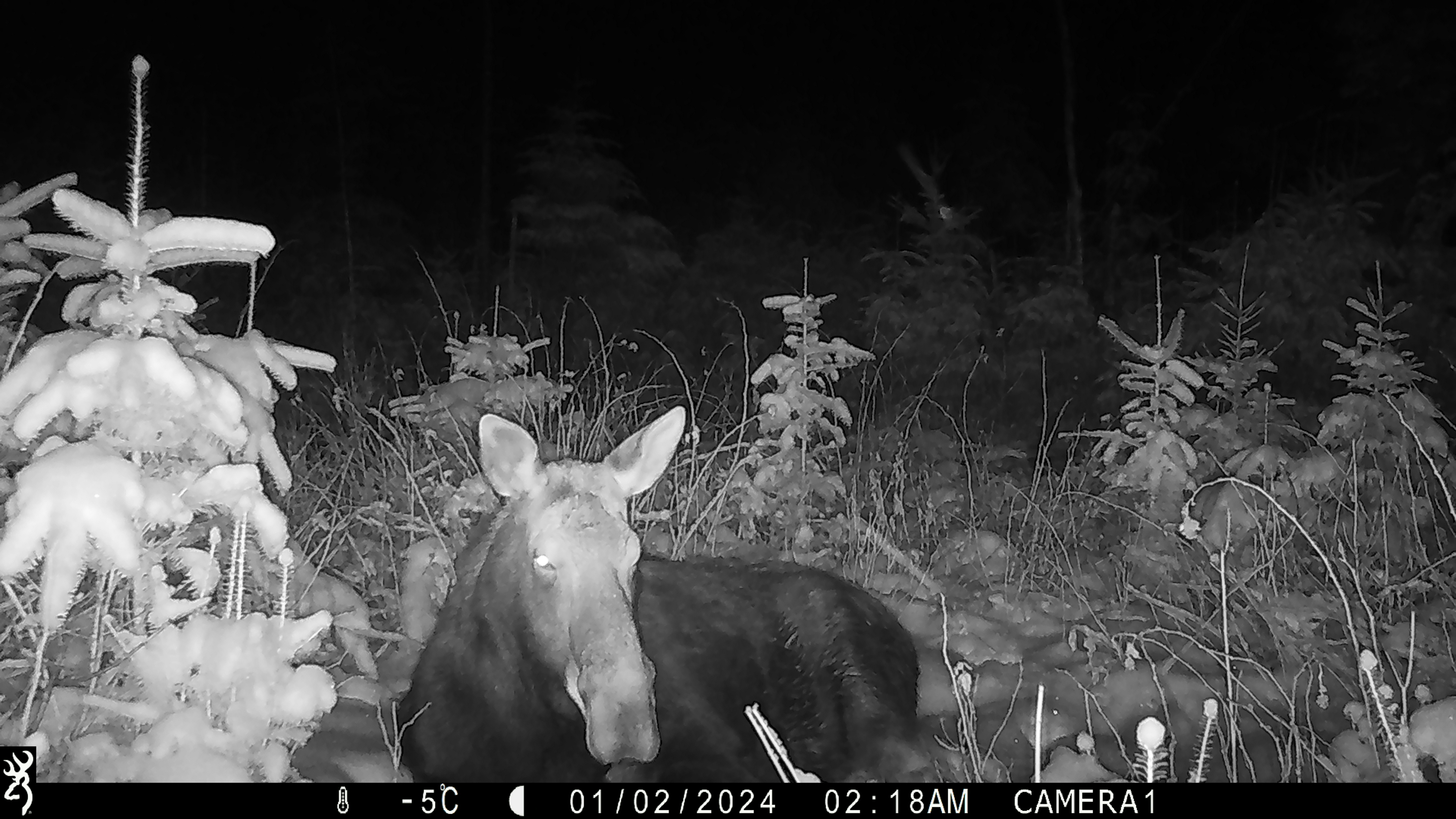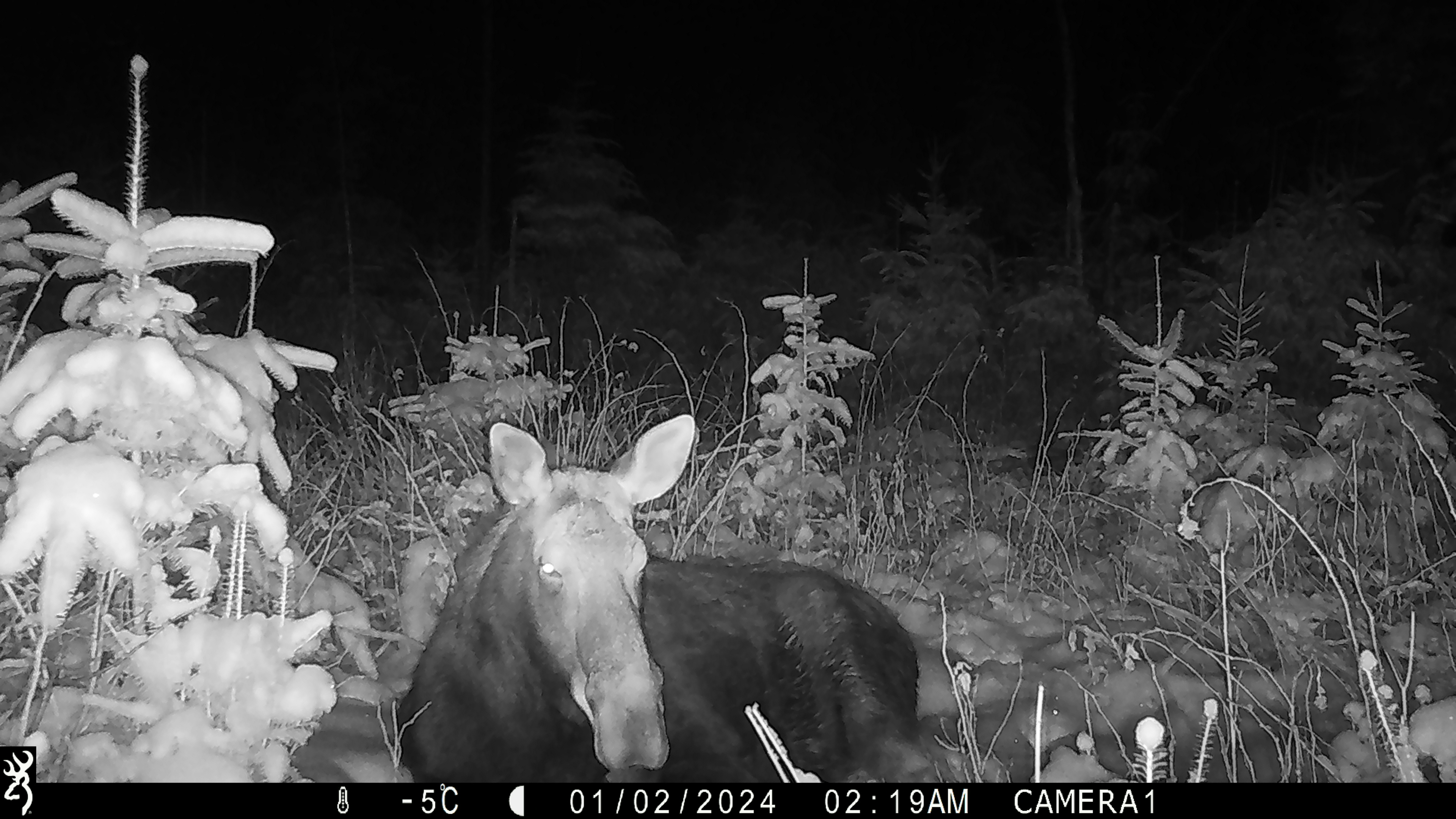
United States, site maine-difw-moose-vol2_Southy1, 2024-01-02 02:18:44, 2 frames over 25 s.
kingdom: Animalia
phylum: Chordata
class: Mammalia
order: Artiodactyla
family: Cervidae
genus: Alces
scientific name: Alces alces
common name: moose